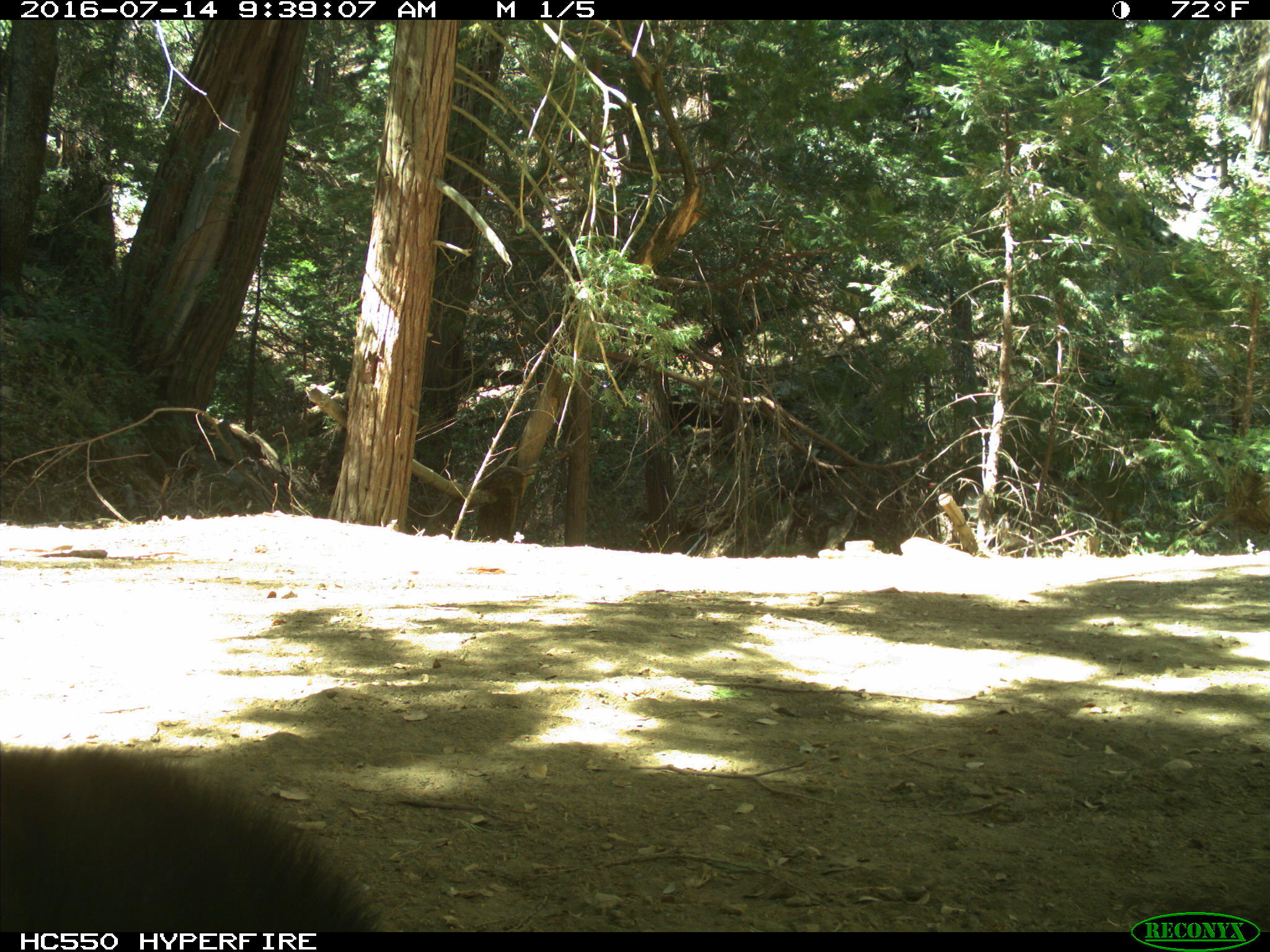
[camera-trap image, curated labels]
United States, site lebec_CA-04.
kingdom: Animalia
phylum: Chordata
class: Mammalia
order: Carnivora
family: Ursidae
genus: Ursus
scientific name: Ursus americanus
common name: american black bear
Ursus americanus (american black bear).